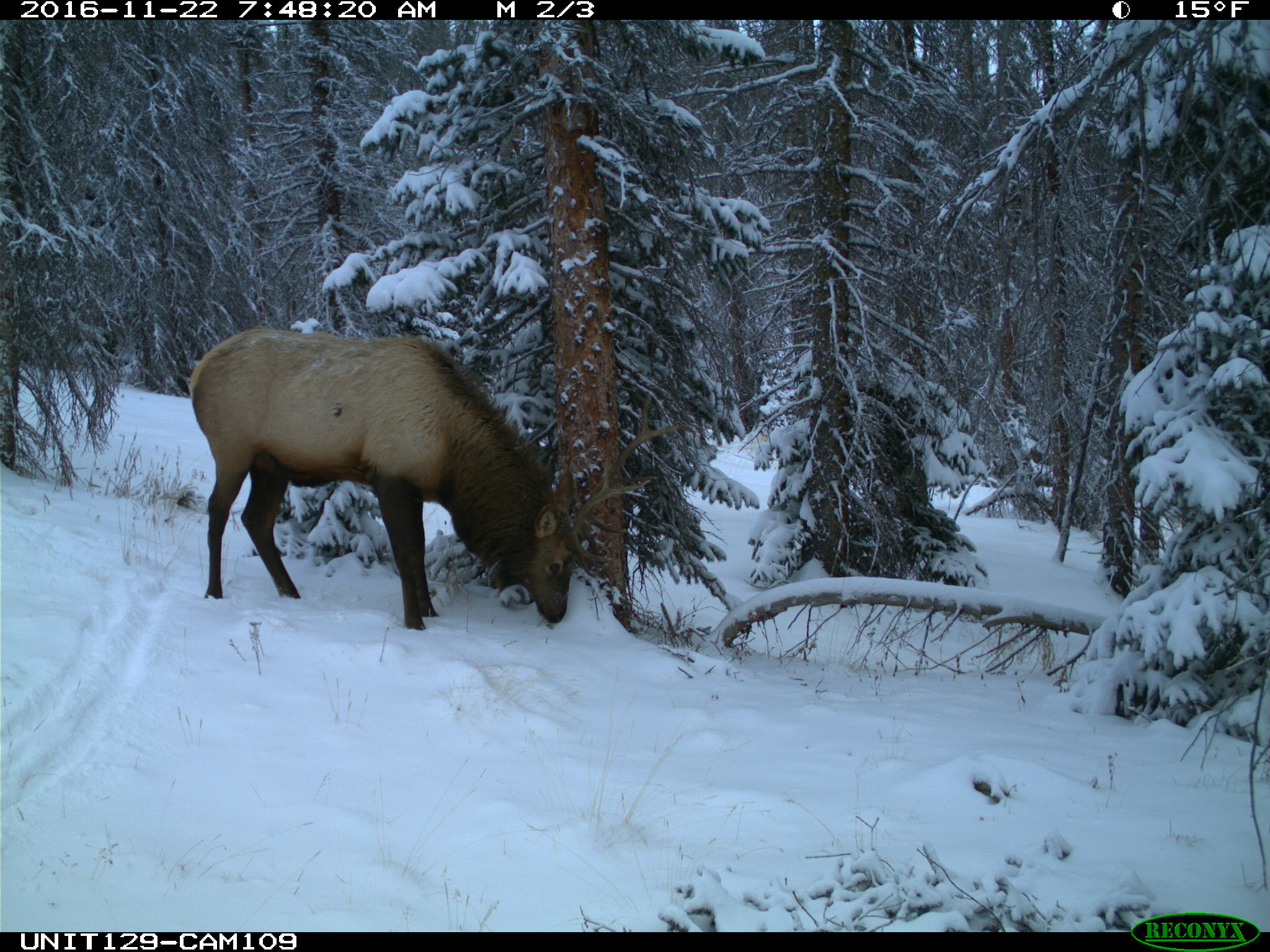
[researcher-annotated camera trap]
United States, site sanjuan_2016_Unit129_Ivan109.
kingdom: Animalia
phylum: Chordata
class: Mammalia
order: Artiodactyla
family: Cervidae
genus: Cervus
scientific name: Cervus elaphus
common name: red deer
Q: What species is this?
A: Cervus elaphus (red deer).